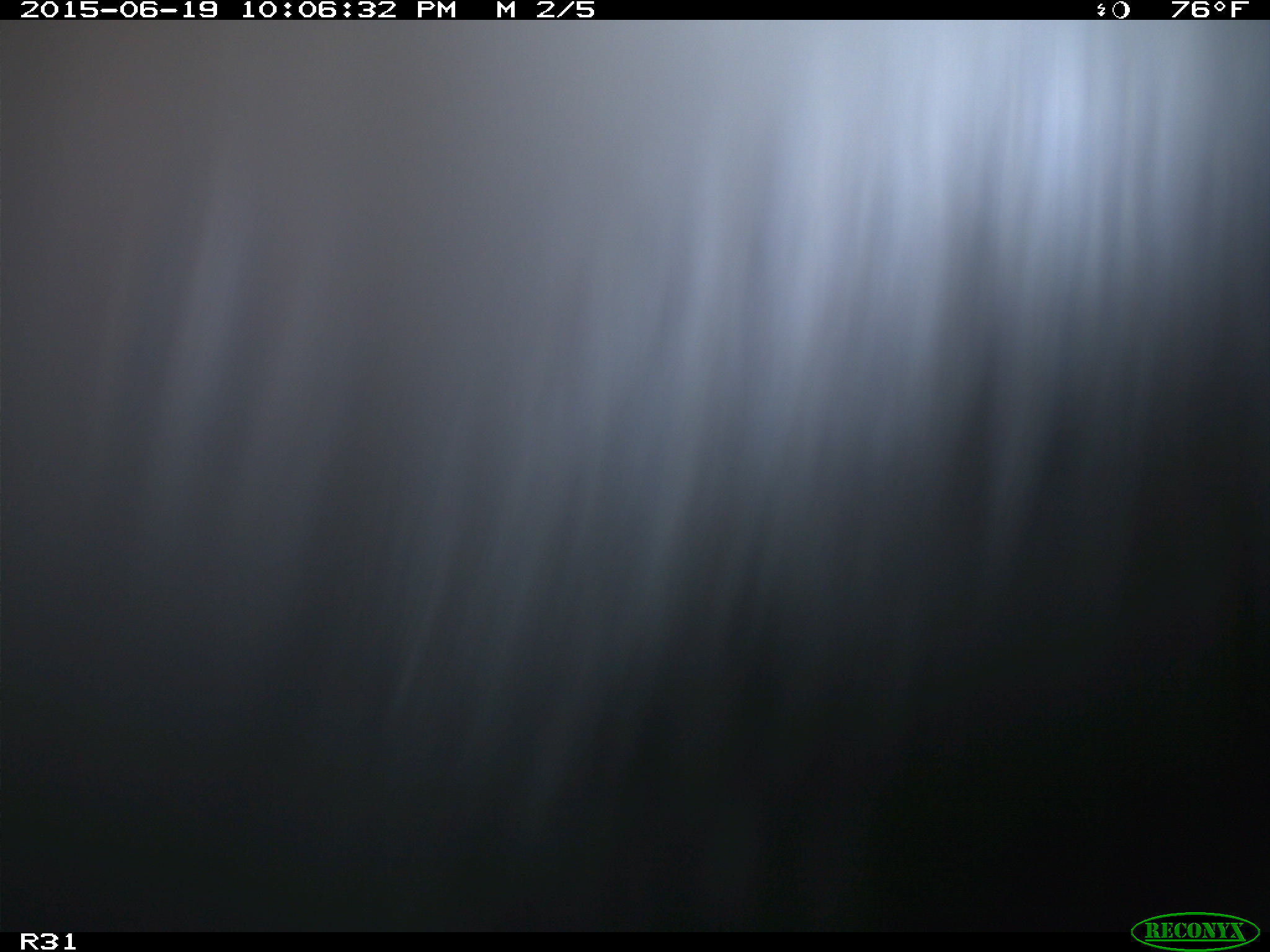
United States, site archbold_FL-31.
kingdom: Animalia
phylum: Chordata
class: Mammalia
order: Artiodactyla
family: Bovidae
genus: Bos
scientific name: Bos taurus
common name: domestic cow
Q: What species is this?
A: Bos taurus (domestic cow).